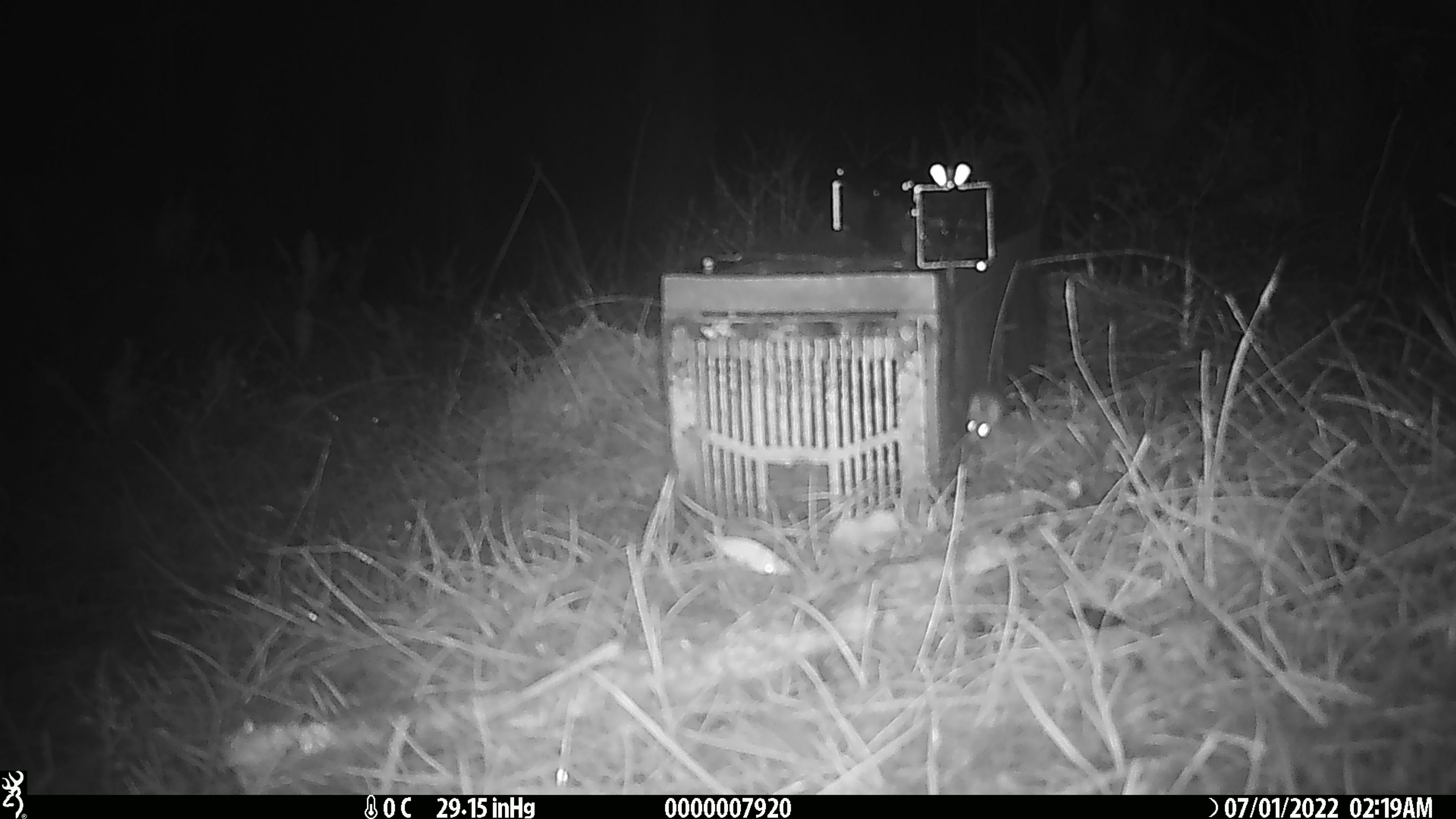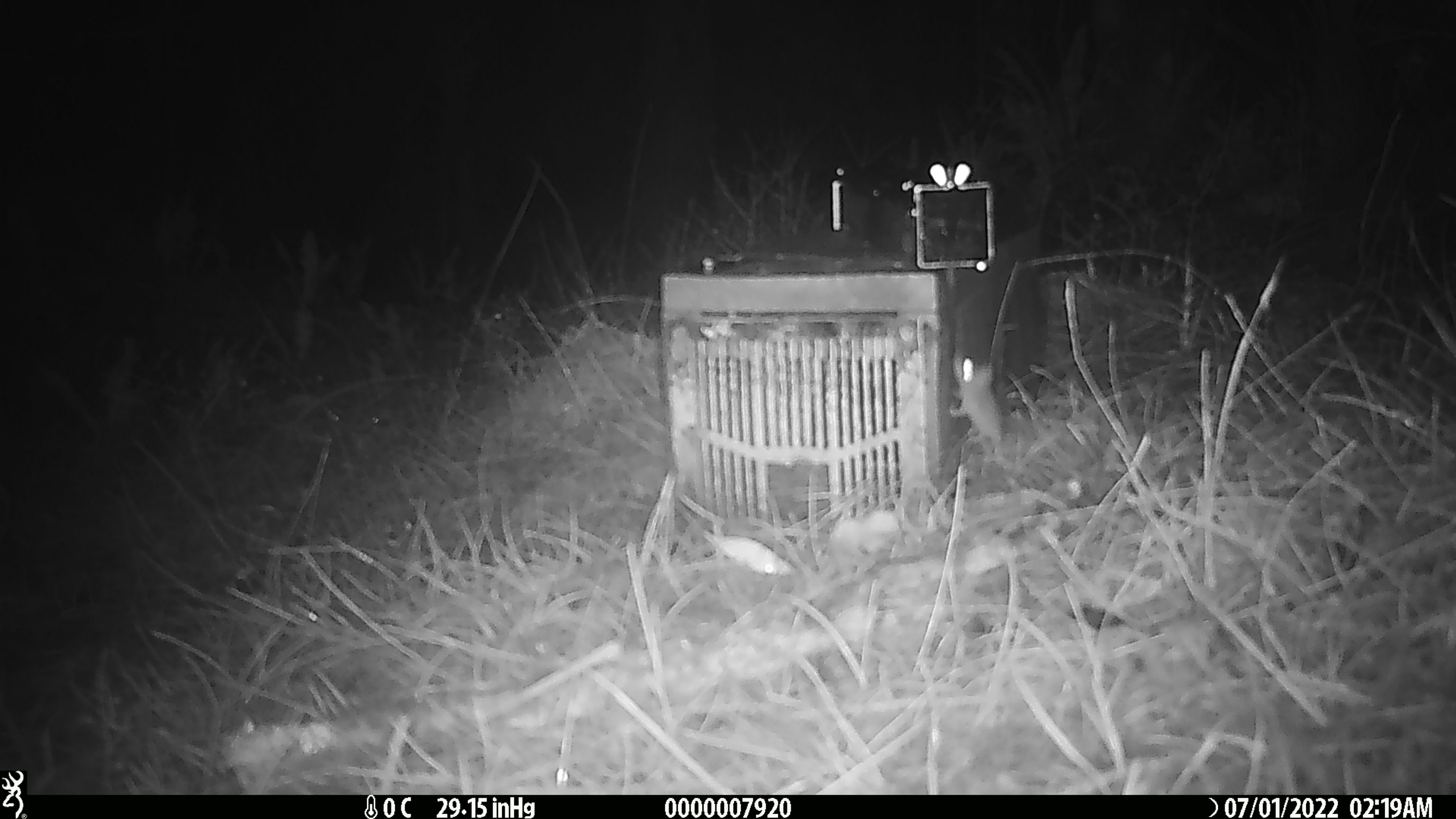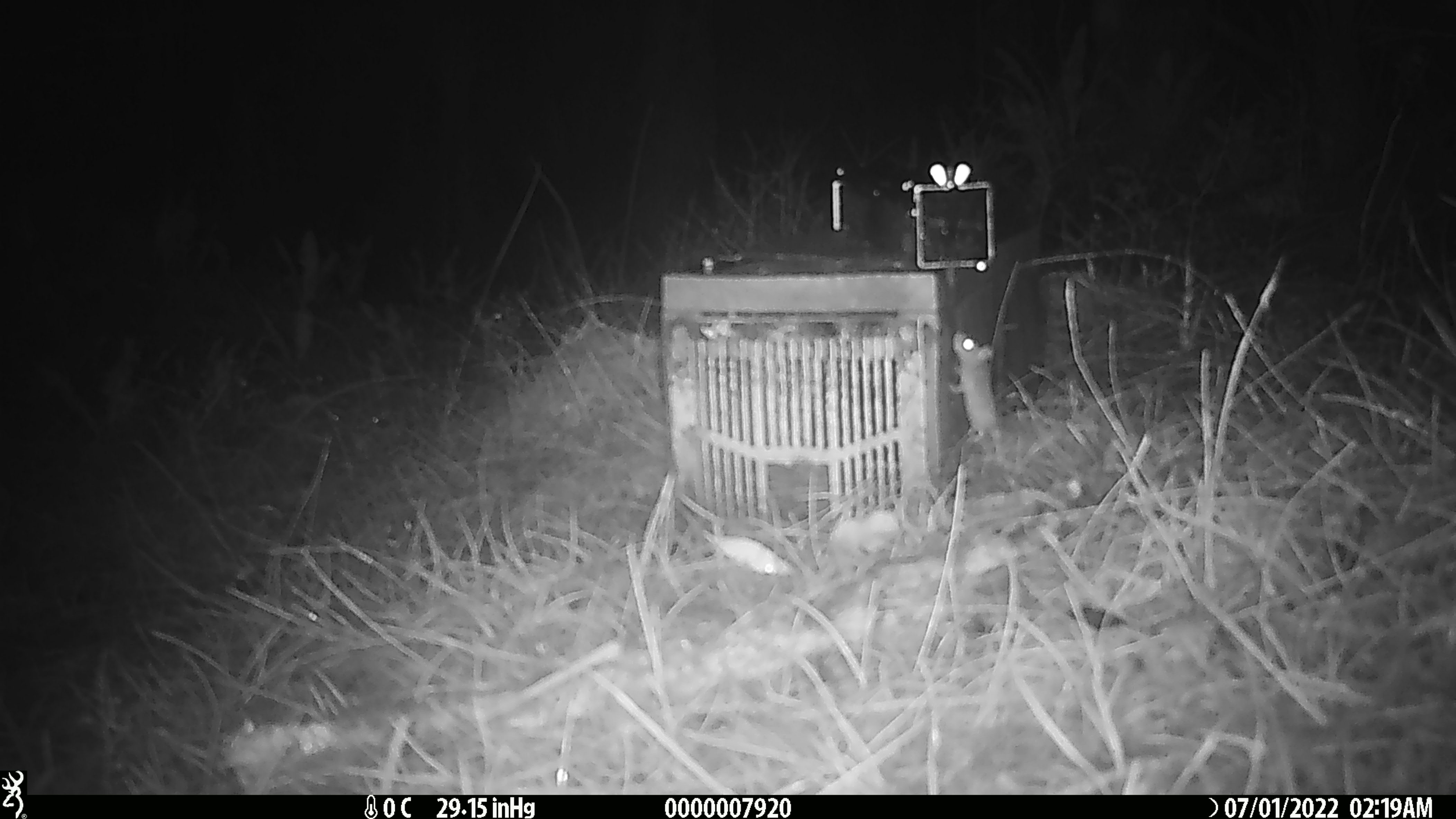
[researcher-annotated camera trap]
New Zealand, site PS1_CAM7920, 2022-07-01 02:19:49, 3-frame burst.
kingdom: Animalia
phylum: Chordata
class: Mammalia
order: Rodentia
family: Muridae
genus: Mus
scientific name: Mus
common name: mouse